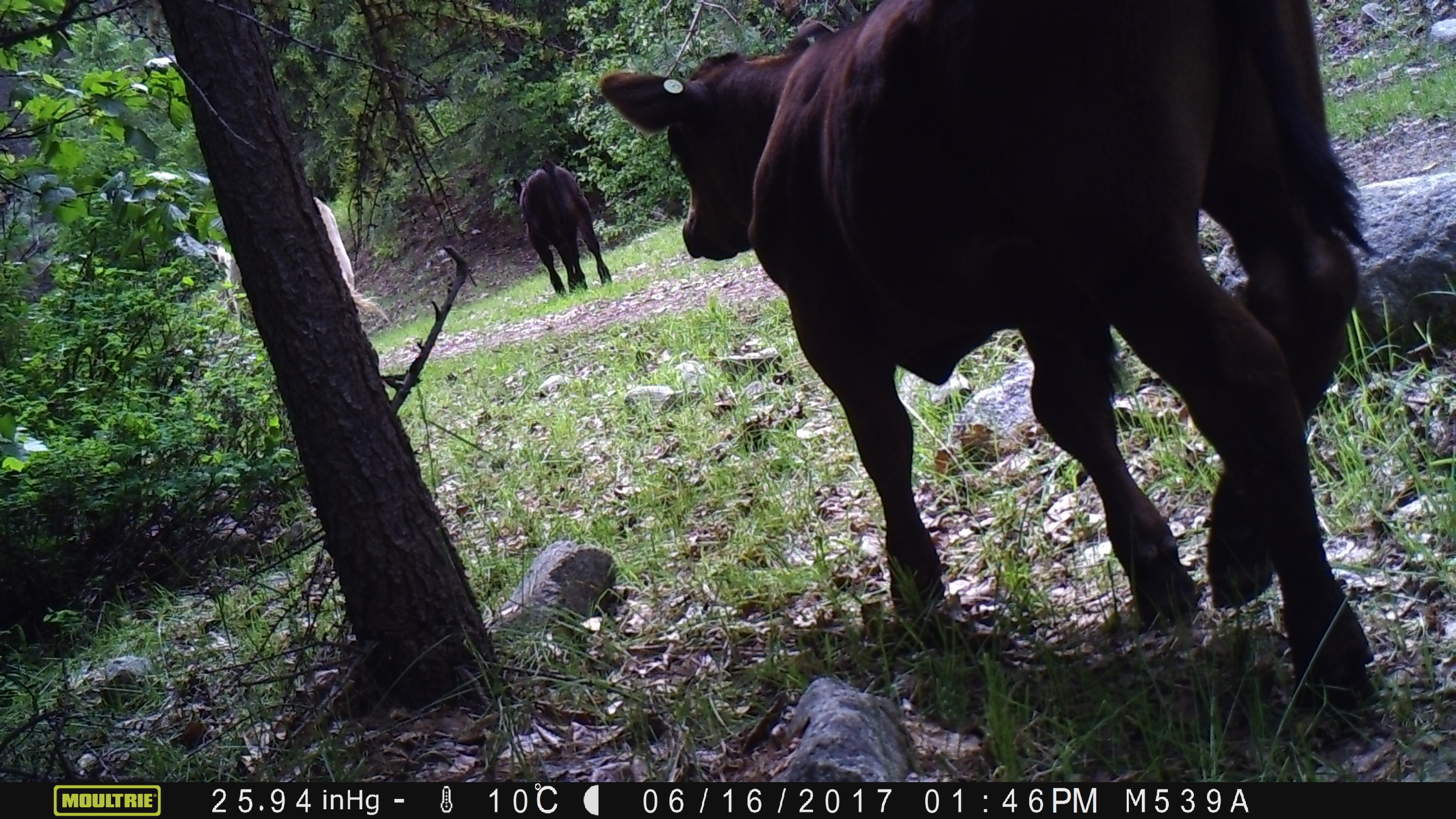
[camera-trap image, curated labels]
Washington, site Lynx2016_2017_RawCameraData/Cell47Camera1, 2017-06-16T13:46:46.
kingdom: Animalia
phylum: Chordata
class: Mammalia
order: Artiodactyla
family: Bovidae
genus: Bos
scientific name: Bos taurus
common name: domestic cattle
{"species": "domestic cattle (Bos taurus)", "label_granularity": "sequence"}